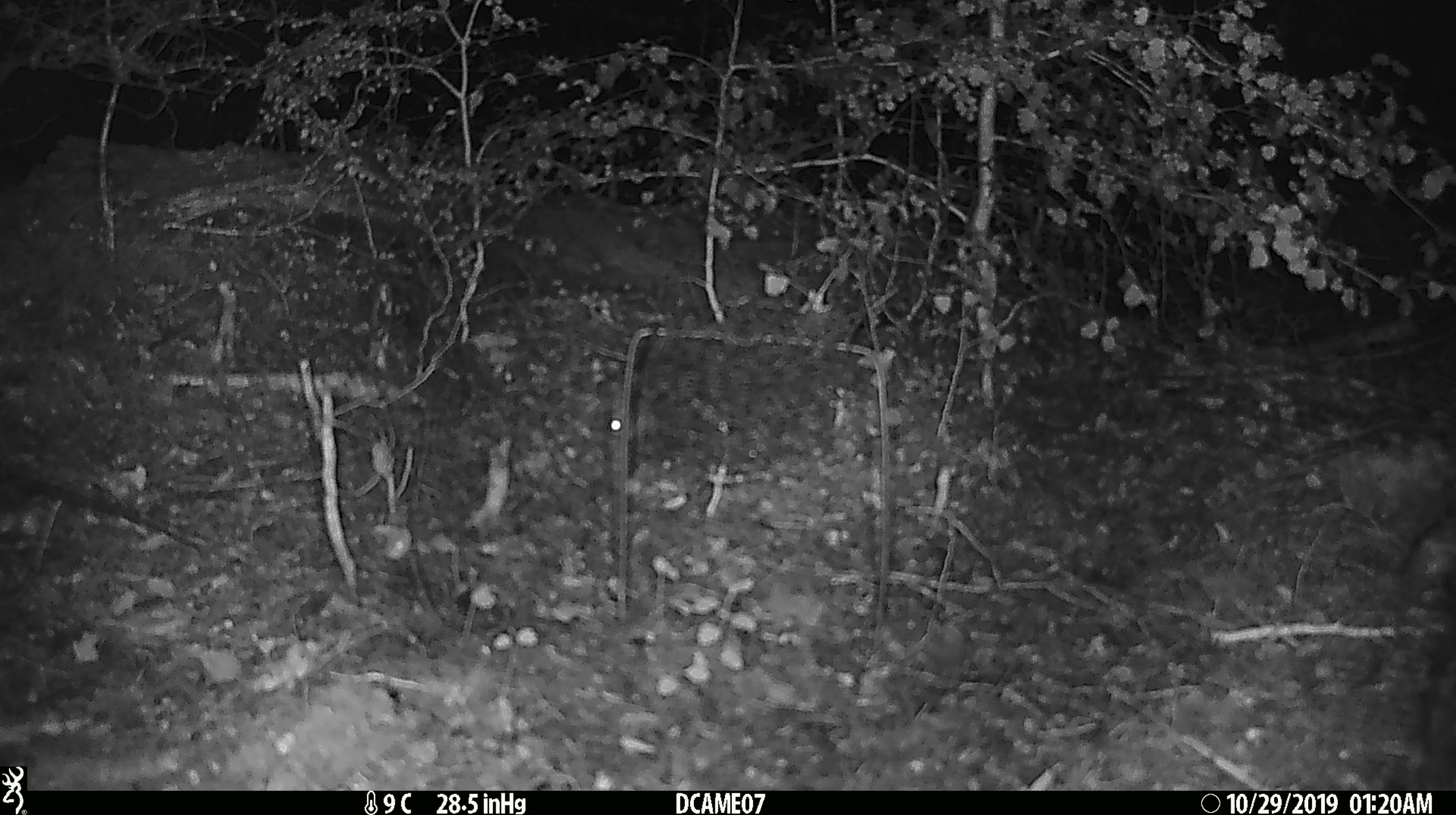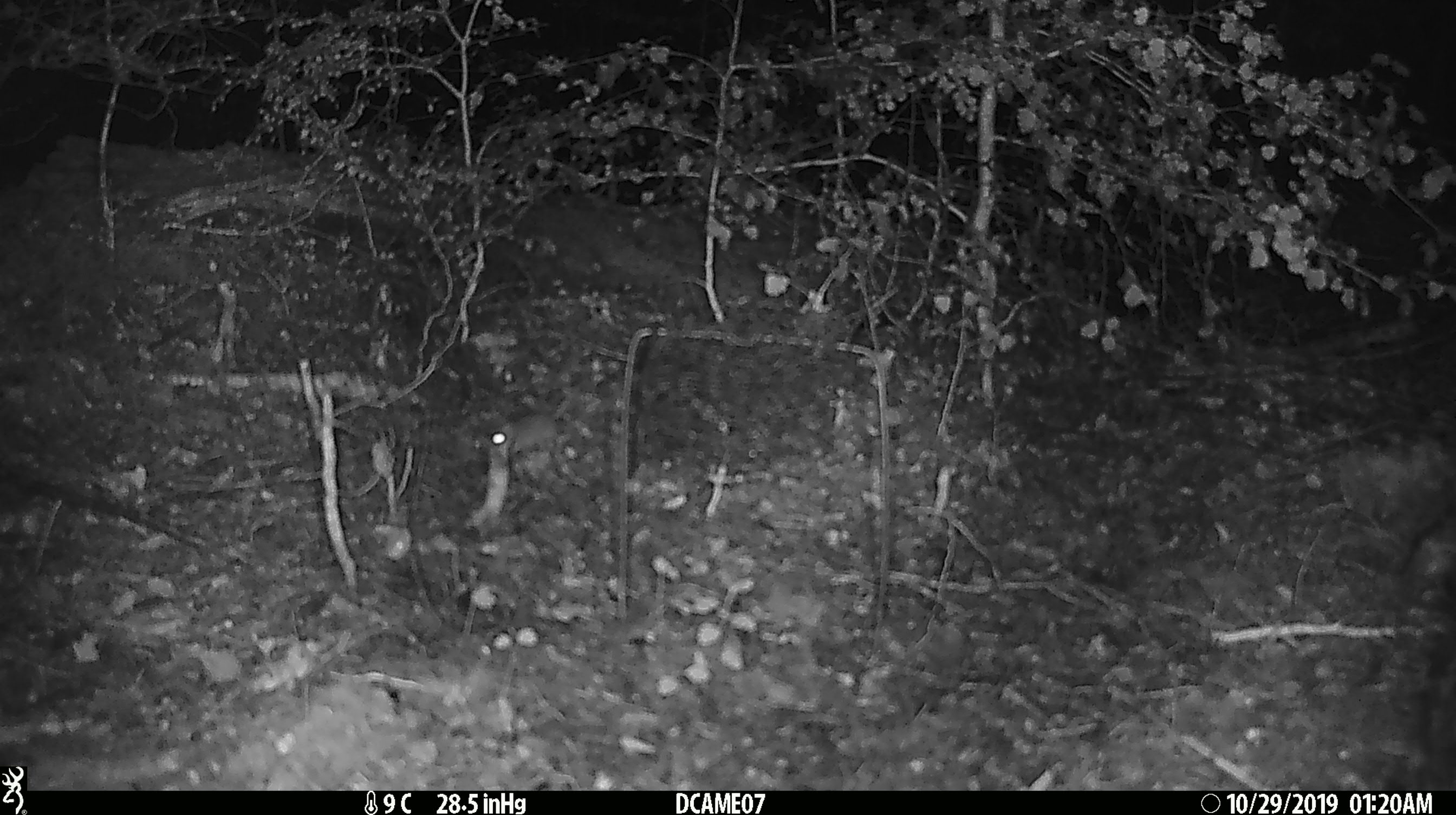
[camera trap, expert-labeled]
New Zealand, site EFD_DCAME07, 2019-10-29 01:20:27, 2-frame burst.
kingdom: Animalia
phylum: Chordata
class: Mammalia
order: Rodentia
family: Muridae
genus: Mus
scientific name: Mus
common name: mouse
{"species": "mouse (Mus)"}